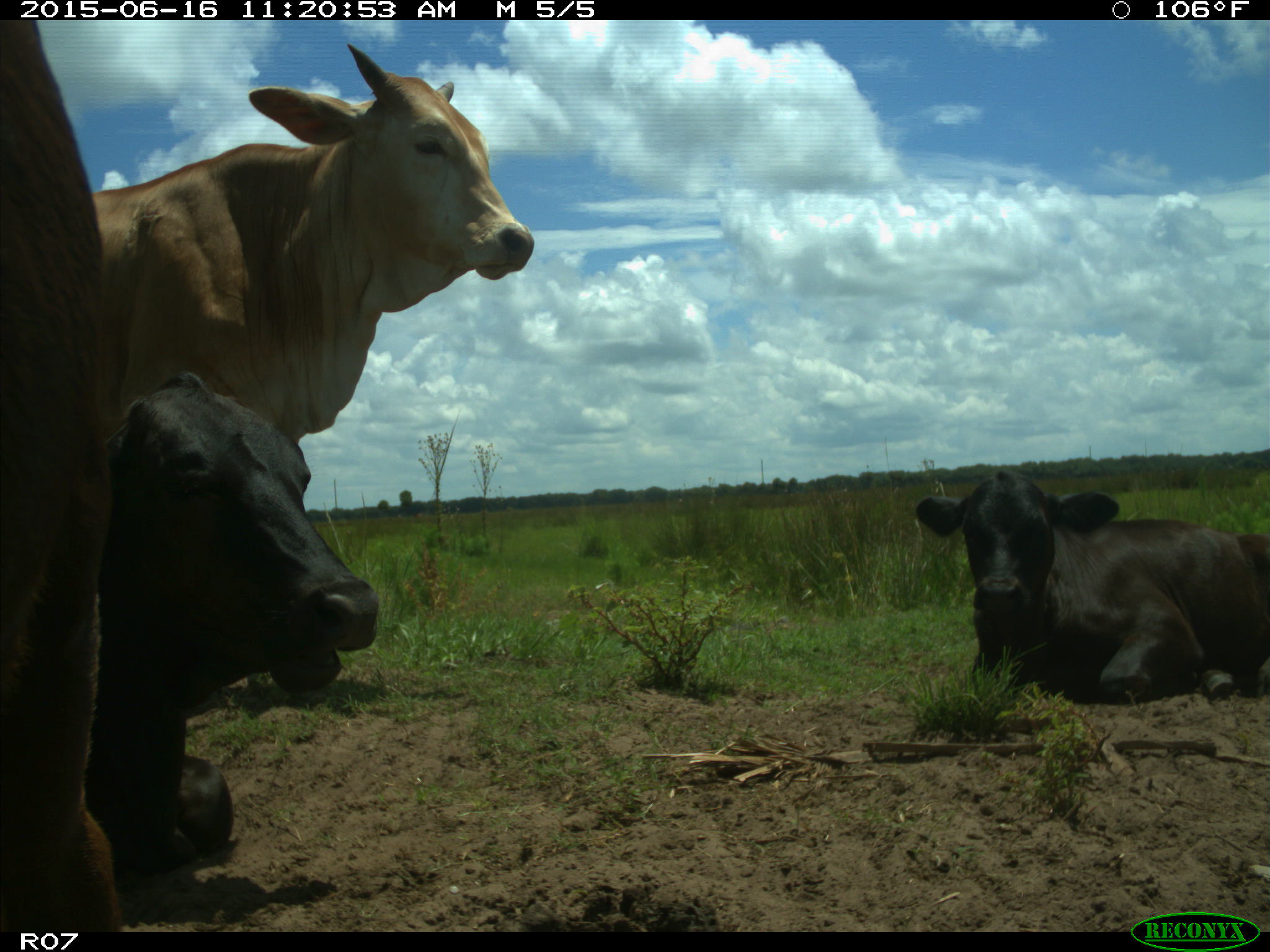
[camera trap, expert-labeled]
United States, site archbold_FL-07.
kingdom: Animalia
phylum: Chordata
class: Mammalia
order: Artiodactyla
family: Bovidae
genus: Bos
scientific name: Bos taurus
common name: domestic cow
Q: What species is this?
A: Bos taurus (domestic cow).